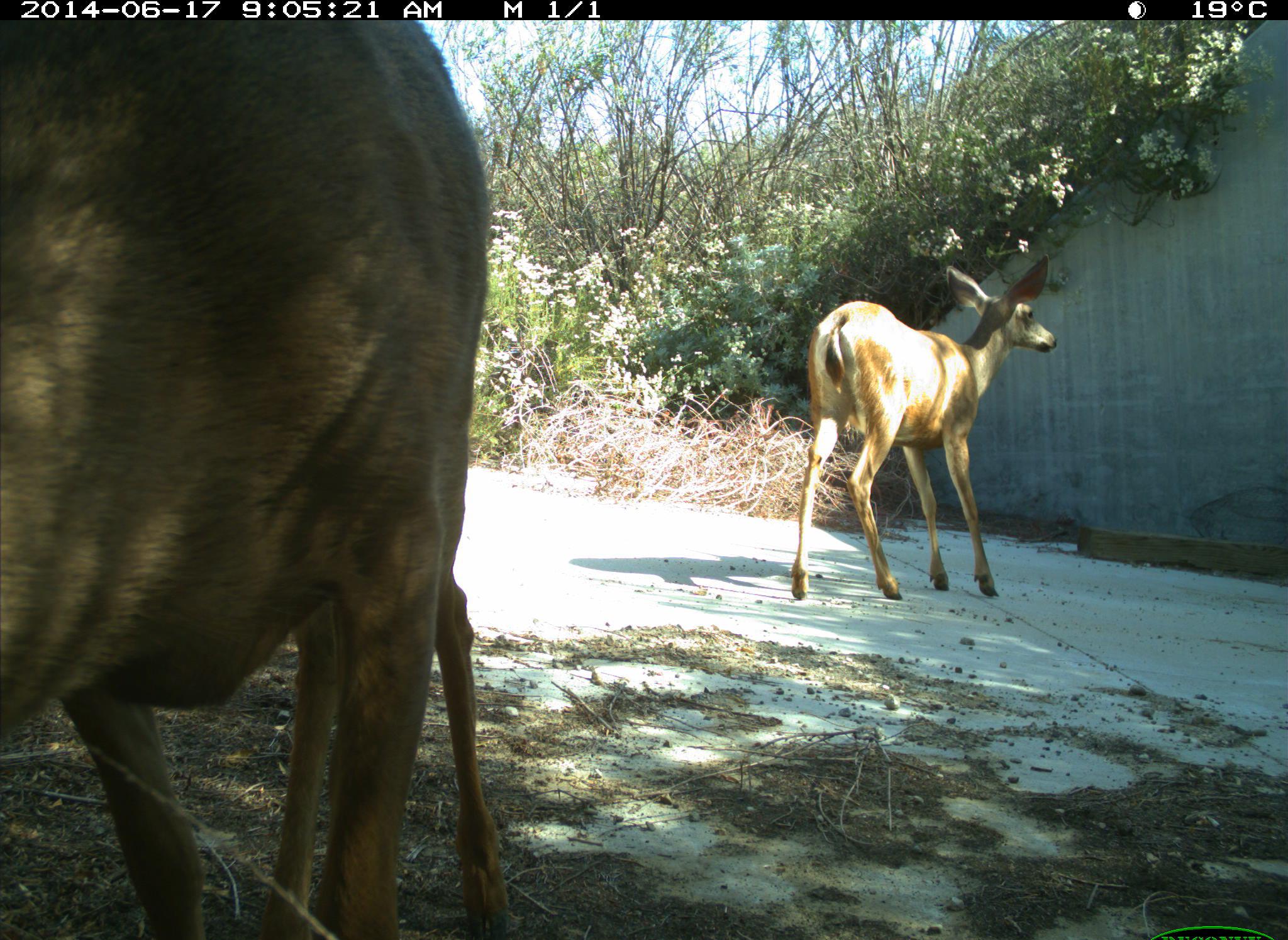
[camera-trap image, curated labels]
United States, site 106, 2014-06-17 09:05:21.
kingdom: Animalia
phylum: Chordata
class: Mammalia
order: Artiodactyla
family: Cervidae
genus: Odocoileus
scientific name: Odocoileus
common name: deer